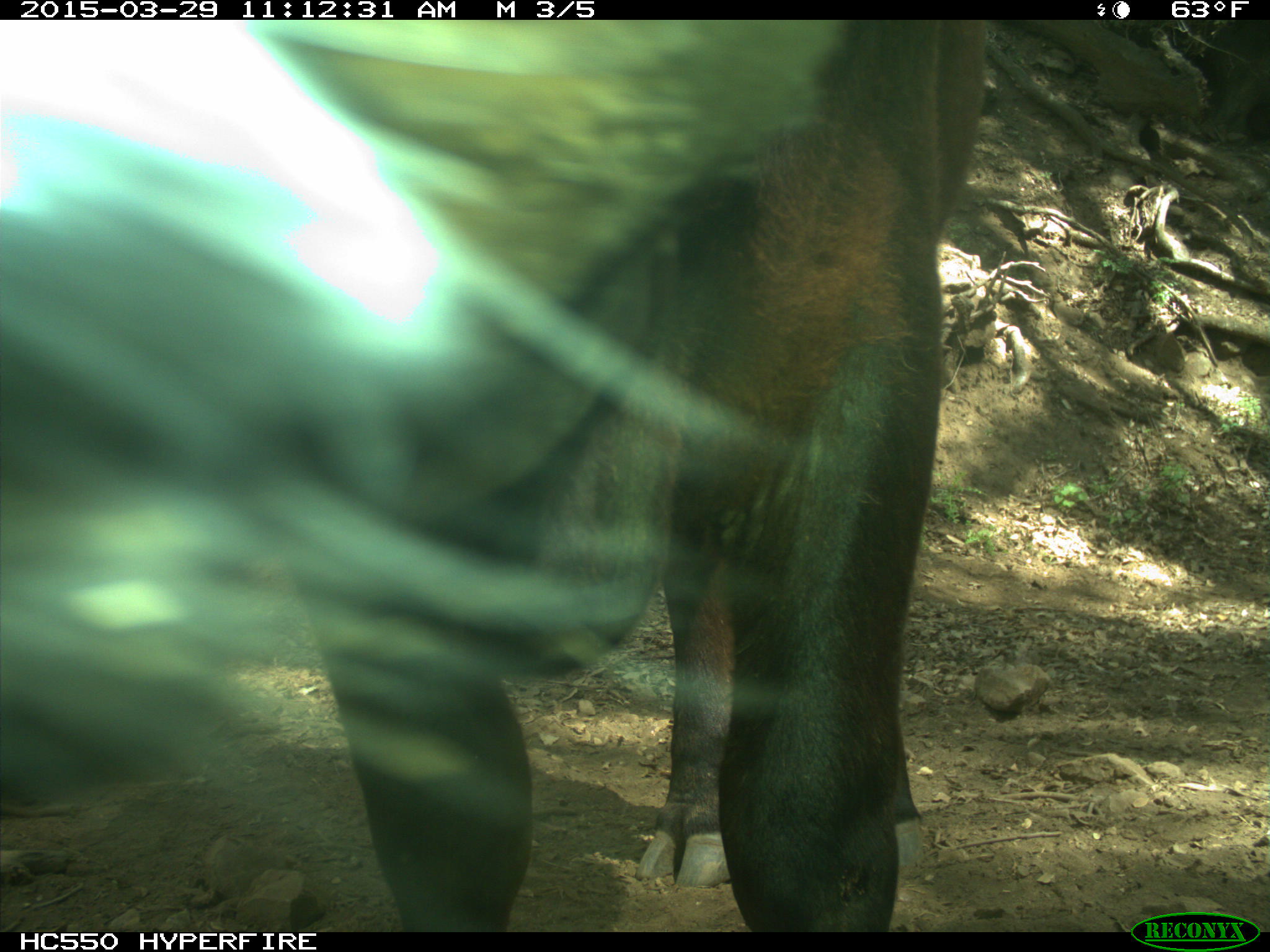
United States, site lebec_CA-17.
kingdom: Animalia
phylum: Chordata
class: Mammalia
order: Artiodactyla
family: Bovidae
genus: Bos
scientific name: Bos taurus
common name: domestic cow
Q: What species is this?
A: Bos taurus (domestic cow).